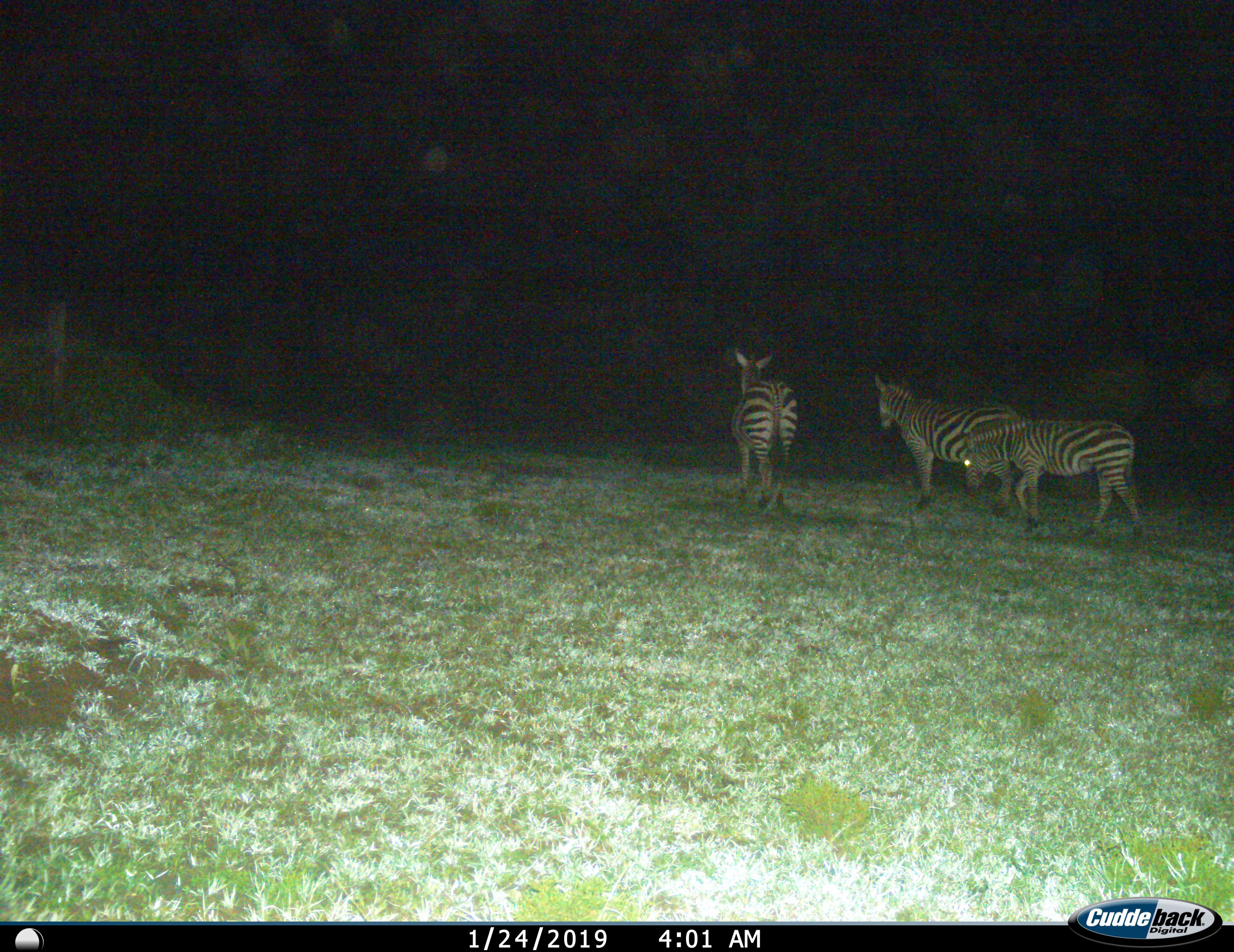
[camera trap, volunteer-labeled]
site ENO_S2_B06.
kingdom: Animalia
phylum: Chordata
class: Mammalia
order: Perissodactyla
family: Equidae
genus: Equus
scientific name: Equus quagga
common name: plains zebra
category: zebraplains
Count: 3.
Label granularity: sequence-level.